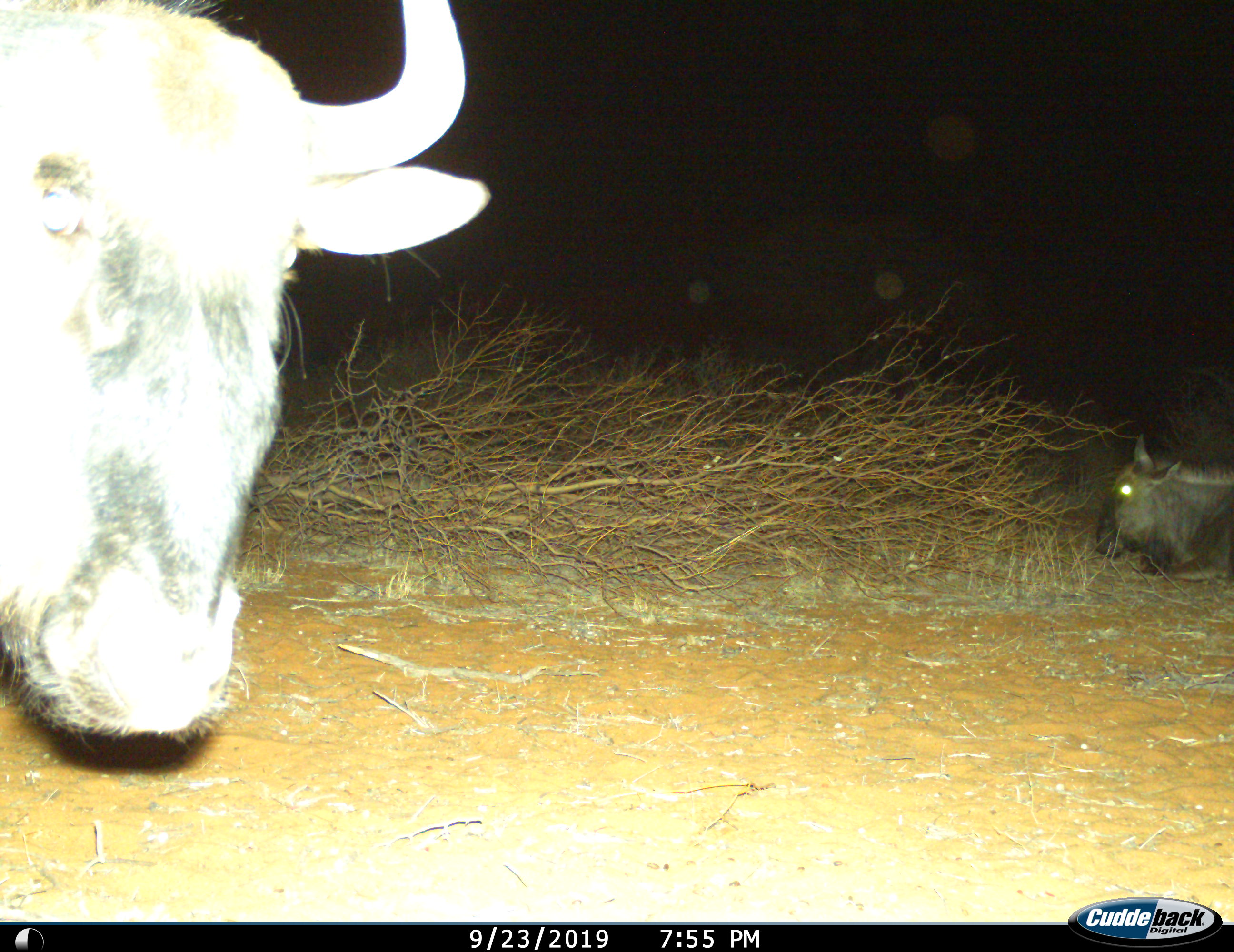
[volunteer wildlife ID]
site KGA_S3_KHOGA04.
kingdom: Animalia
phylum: Chordata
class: Mammalia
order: Artiodactyla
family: Bovidae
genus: Connochaetes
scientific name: Connochaetes taurinus taurinus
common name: blue wildebeest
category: wildebeestblue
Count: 2.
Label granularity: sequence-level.